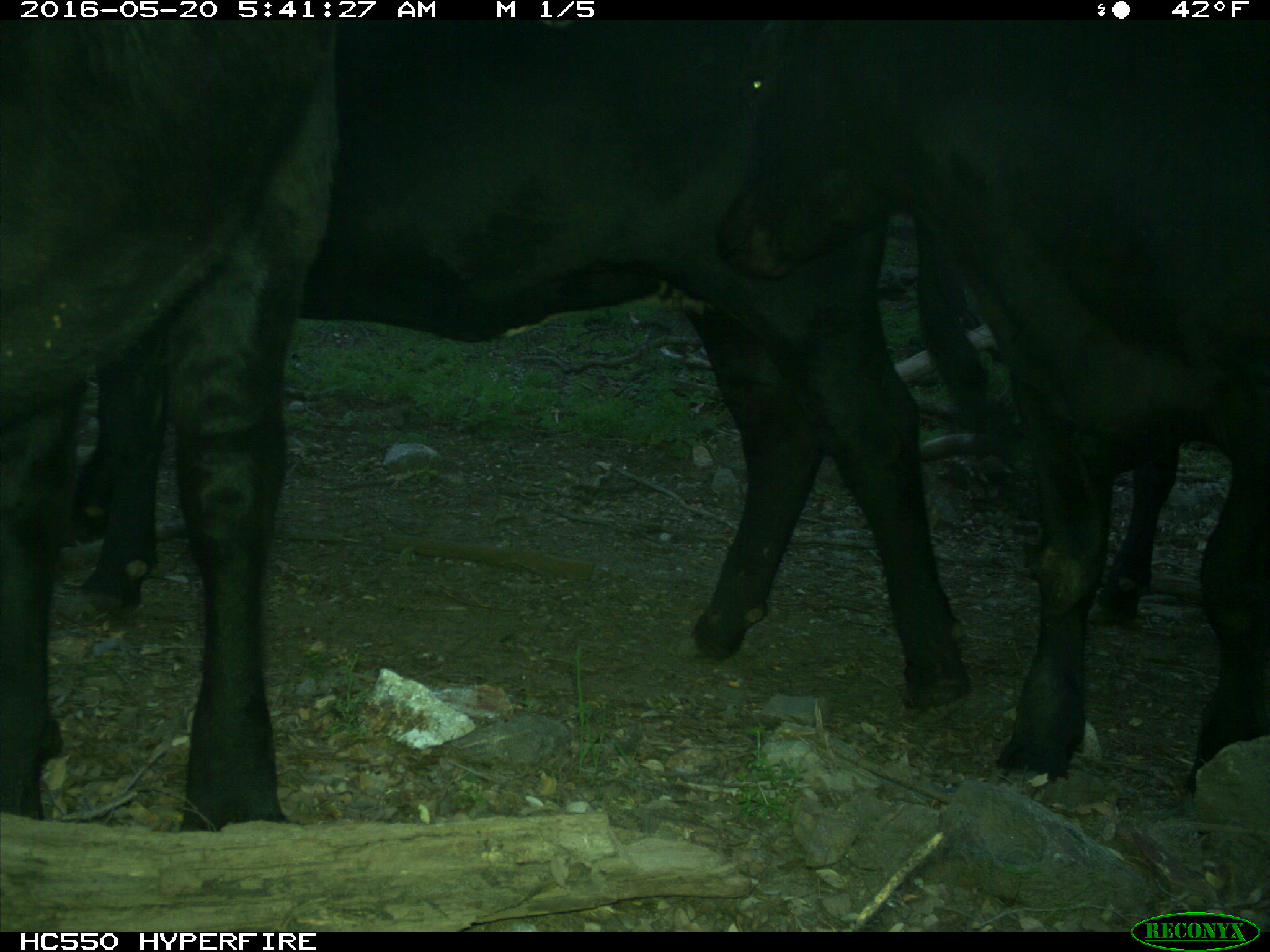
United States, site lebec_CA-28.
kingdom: Animalia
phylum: Chordata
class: Mammalia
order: Artiodactyla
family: Bovidae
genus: Bos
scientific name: Bos taurus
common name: domestic cow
Bos taurus (domestic cow).